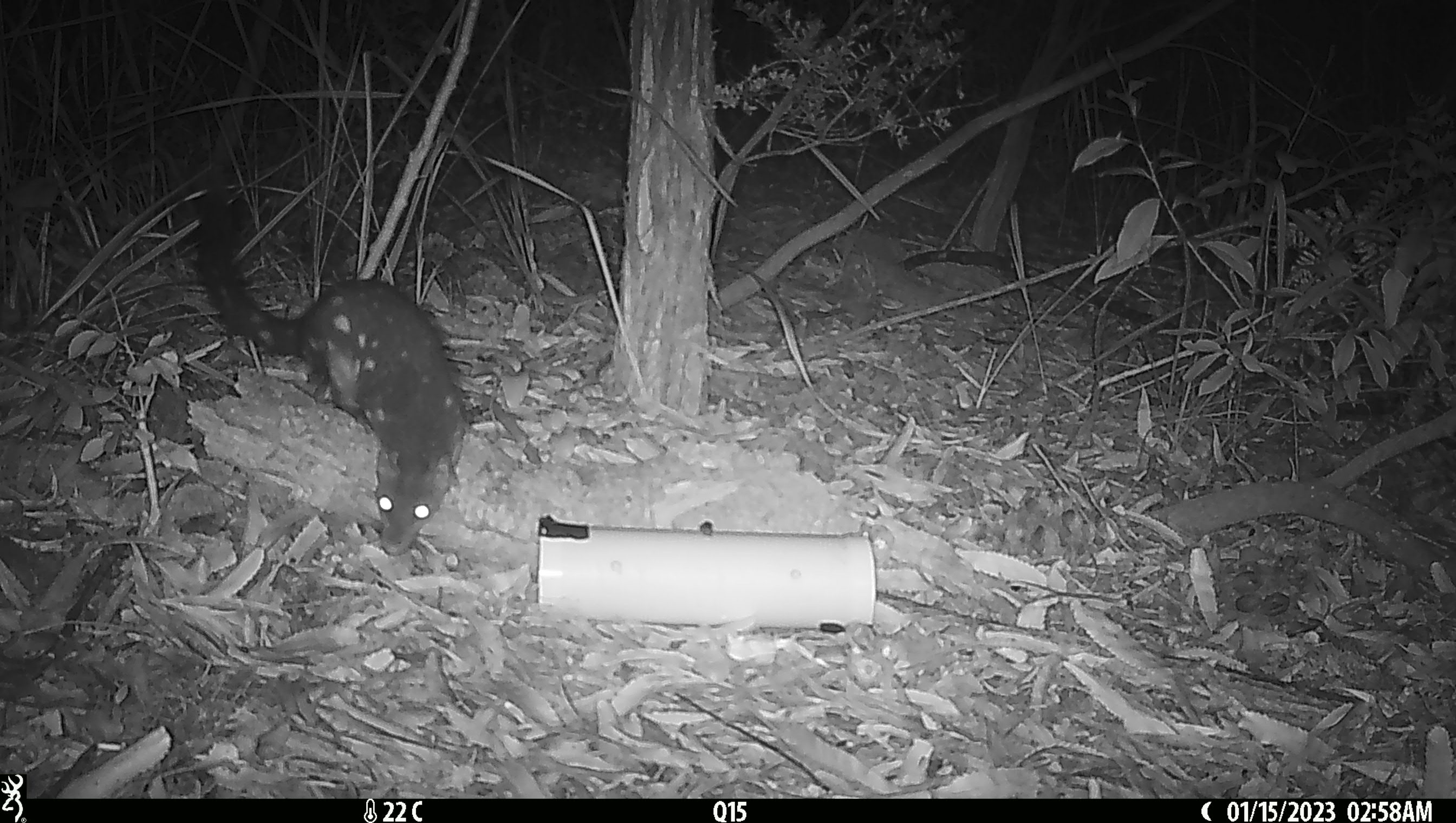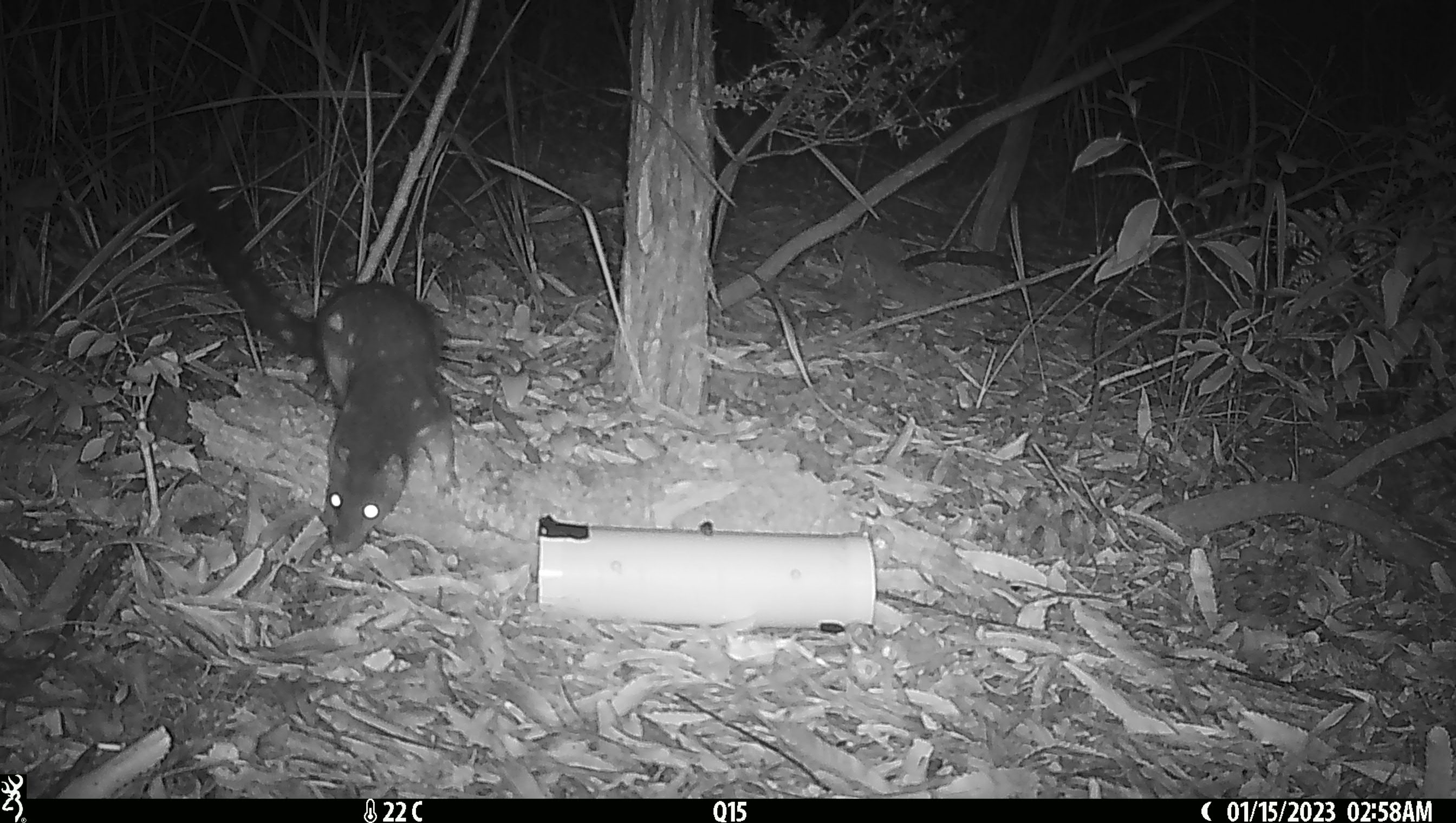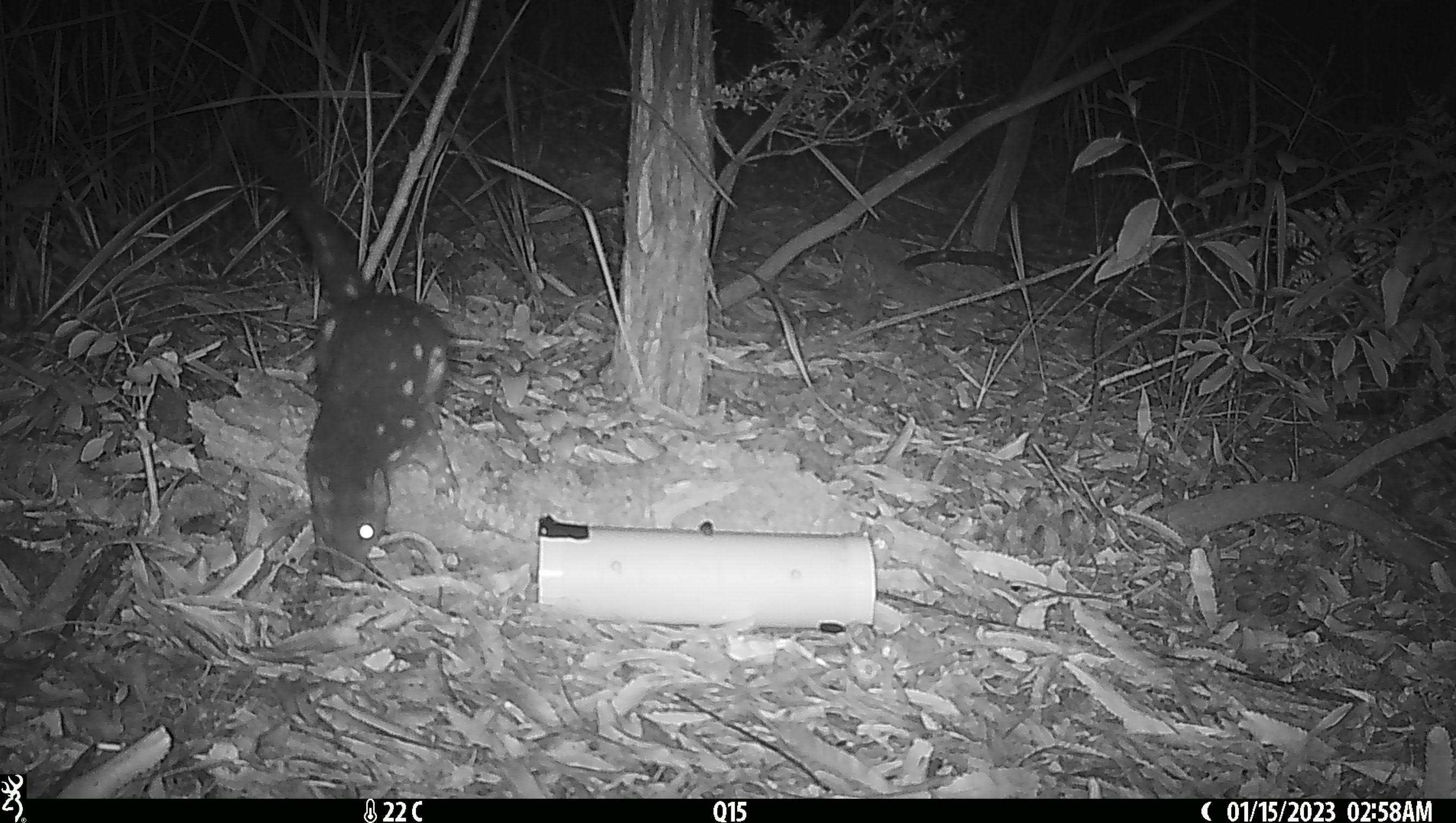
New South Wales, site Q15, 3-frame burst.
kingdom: Animalia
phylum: Chordata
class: Mammalia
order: Dasyuromorphia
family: Dasyuridae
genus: Dasyurus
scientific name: Dasyurus maculatus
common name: spotted-tailed quoll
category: quoll